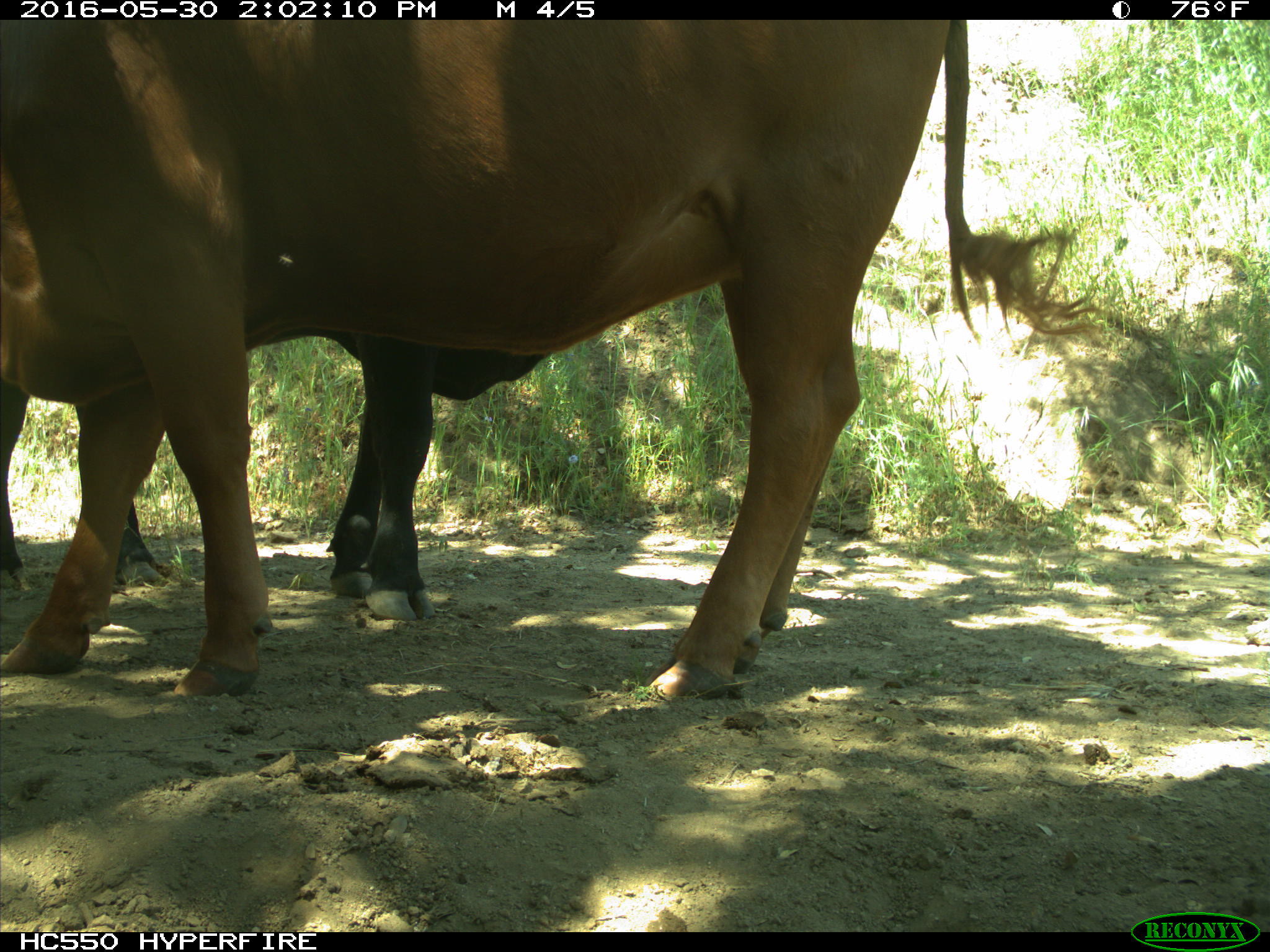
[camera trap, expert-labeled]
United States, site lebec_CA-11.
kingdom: Animalia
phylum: Chordata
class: Mammalia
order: Artiodactyla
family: Bovidae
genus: Bos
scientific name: Bos taurus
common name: domestic cow